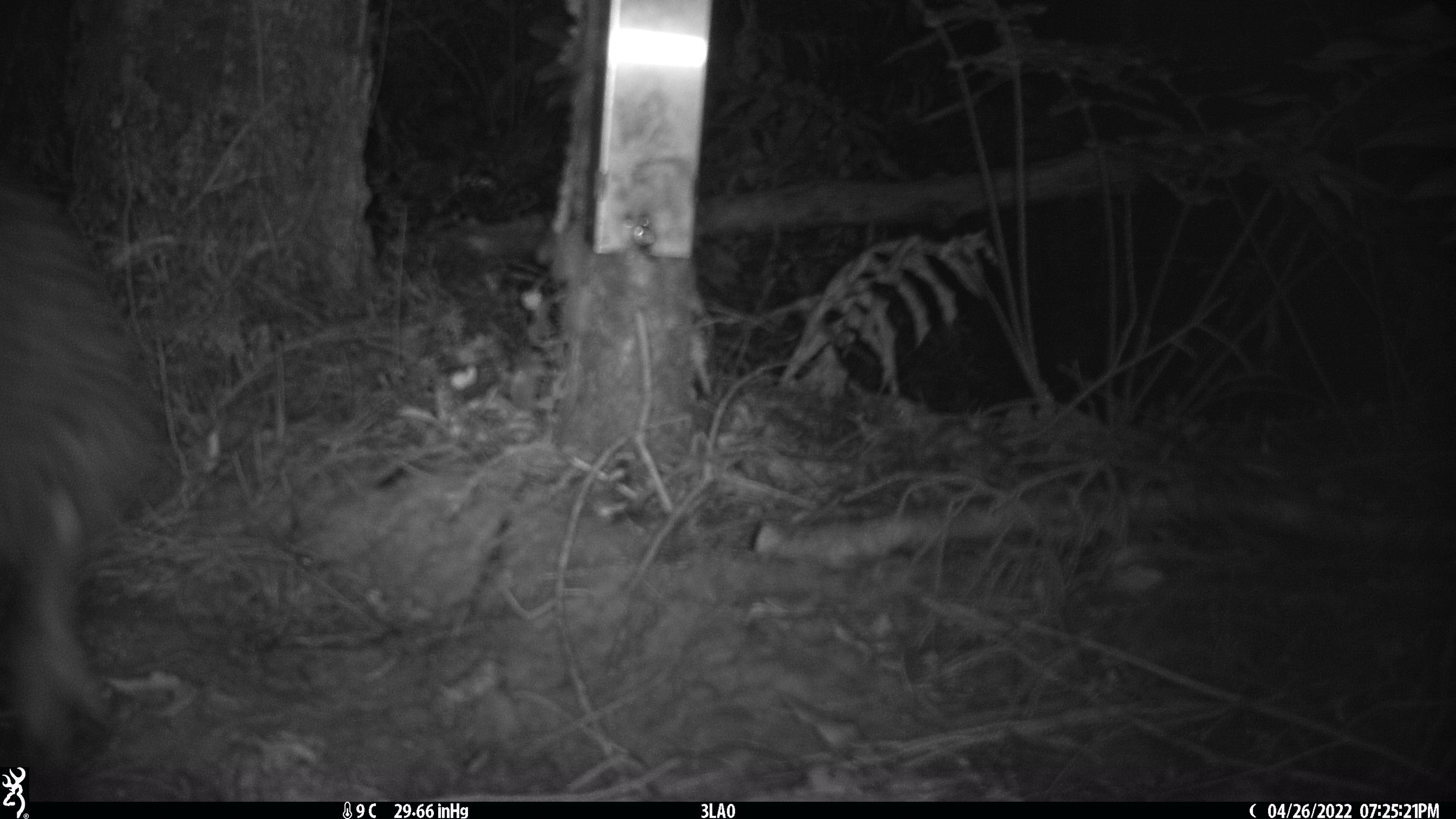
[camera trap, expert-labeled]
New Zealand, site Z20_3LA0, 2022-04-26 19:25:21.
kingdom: Animalia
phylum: Chordata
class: Aves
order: Apterygiformes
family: Apterygidae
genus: Apteryx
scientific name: Apteryx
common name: kiwi